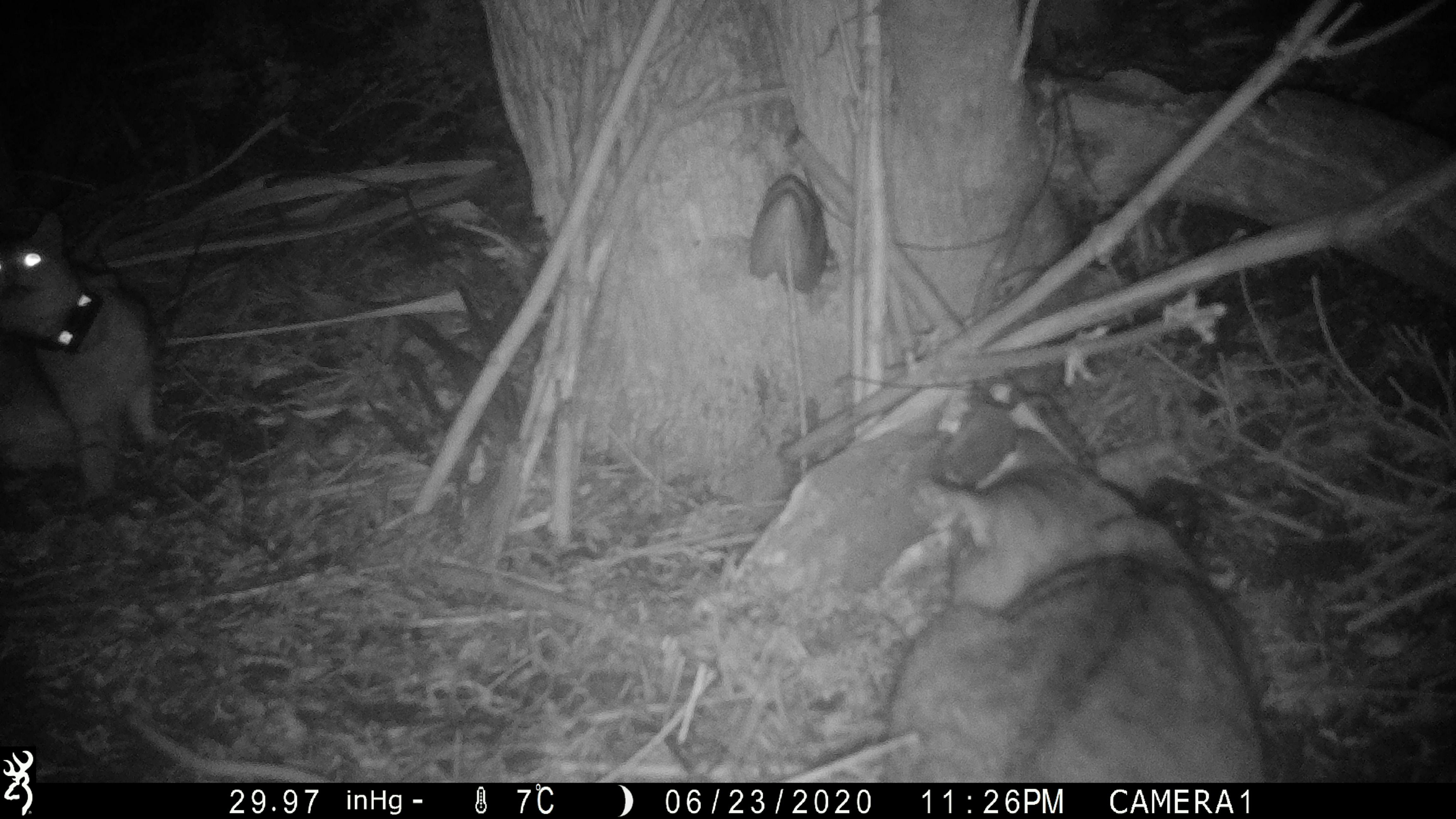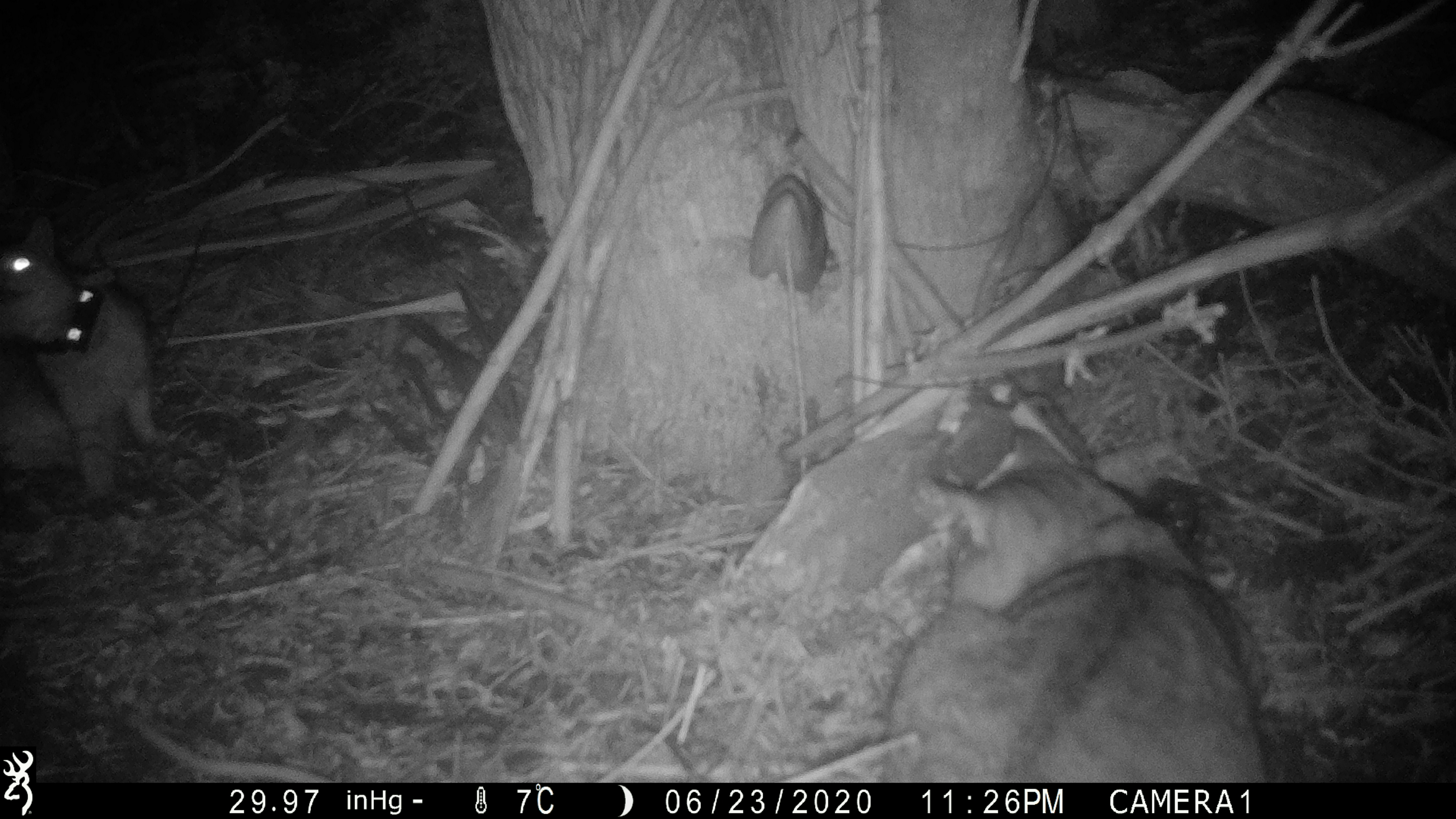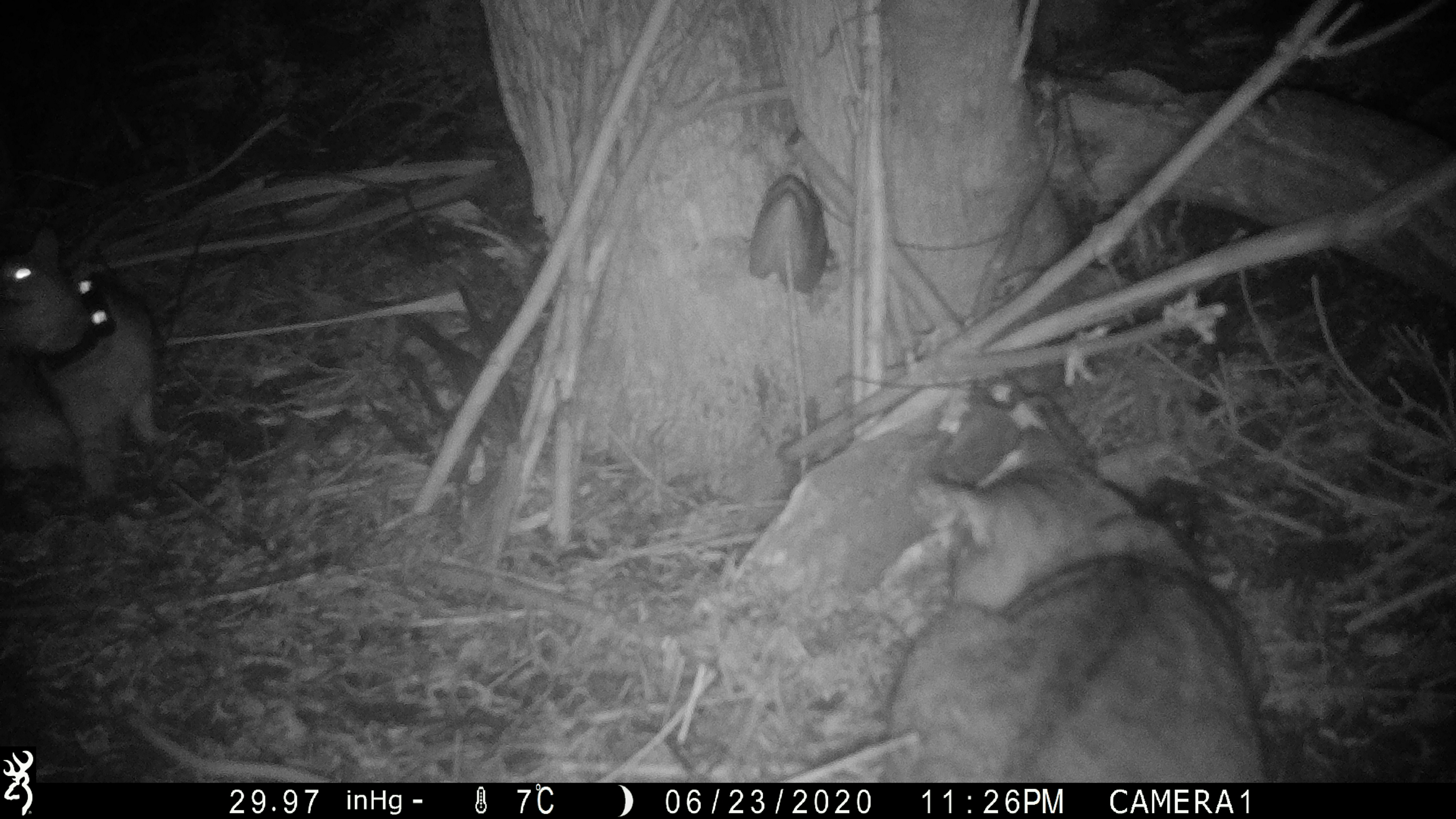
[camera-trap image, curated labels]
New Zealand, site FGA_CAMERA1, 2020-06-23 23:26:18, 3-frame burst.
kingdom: Animalia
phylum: Chordata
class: Mammalia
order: Carnivora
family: Felidae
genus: Felis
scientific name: Felis catus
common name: domestic cat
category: cat